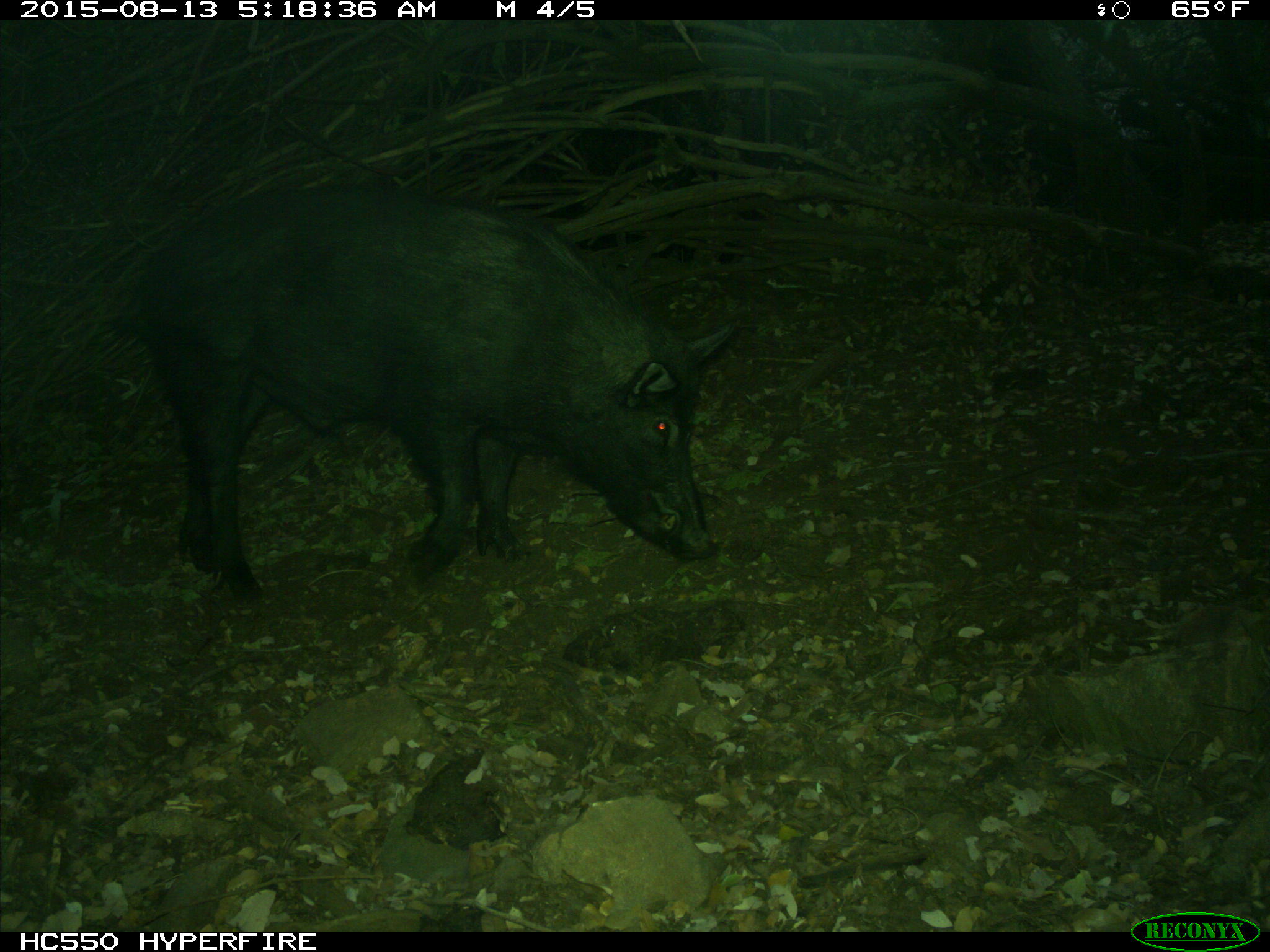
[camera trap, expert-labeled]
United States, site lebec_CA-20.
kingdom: Animalia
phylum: Chordata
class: Mammalia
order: Artiodactyla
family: Suidae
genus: Sus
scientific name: Sus scrofa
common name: wild boar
Sus scrofa (wild boar).